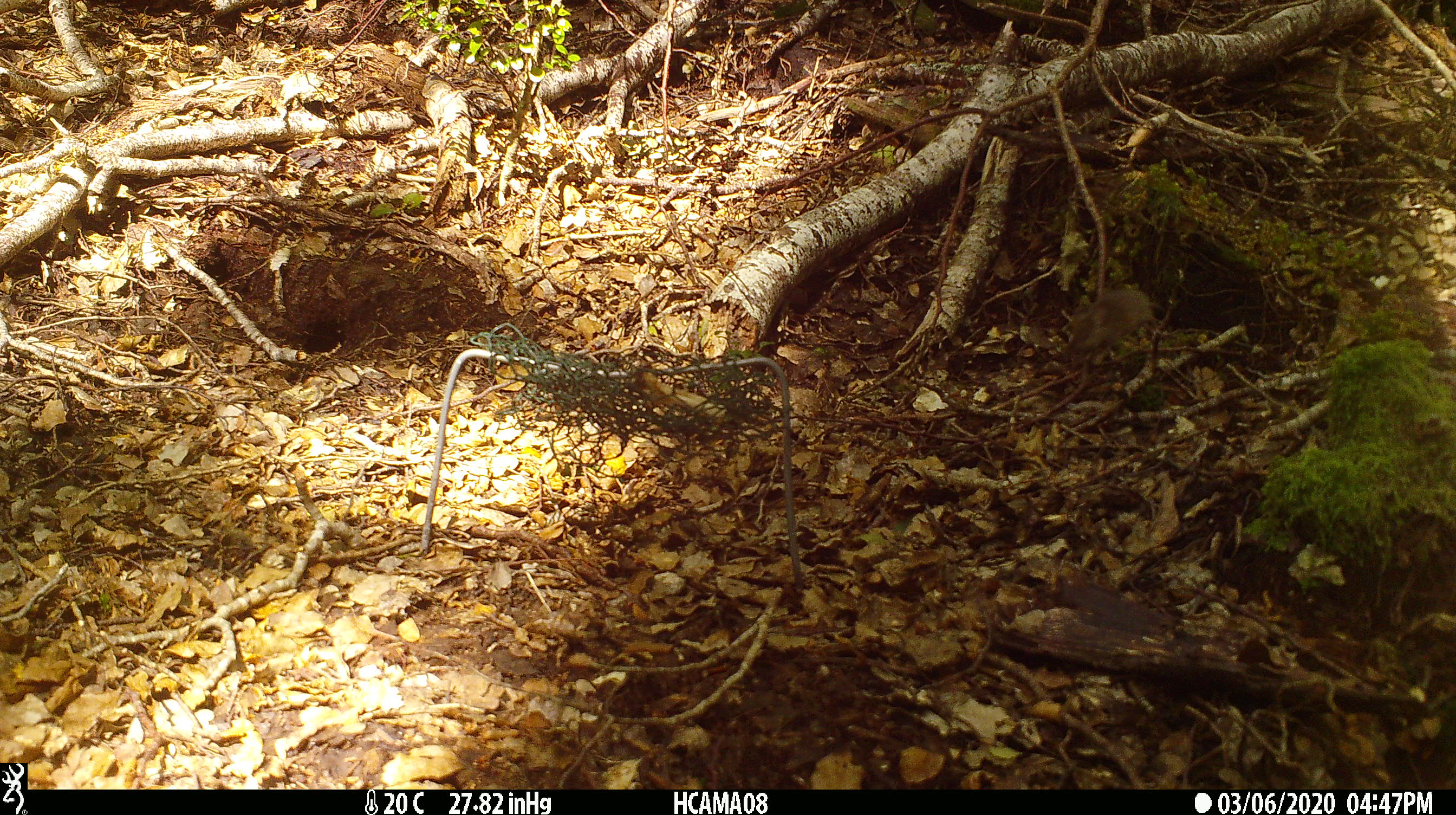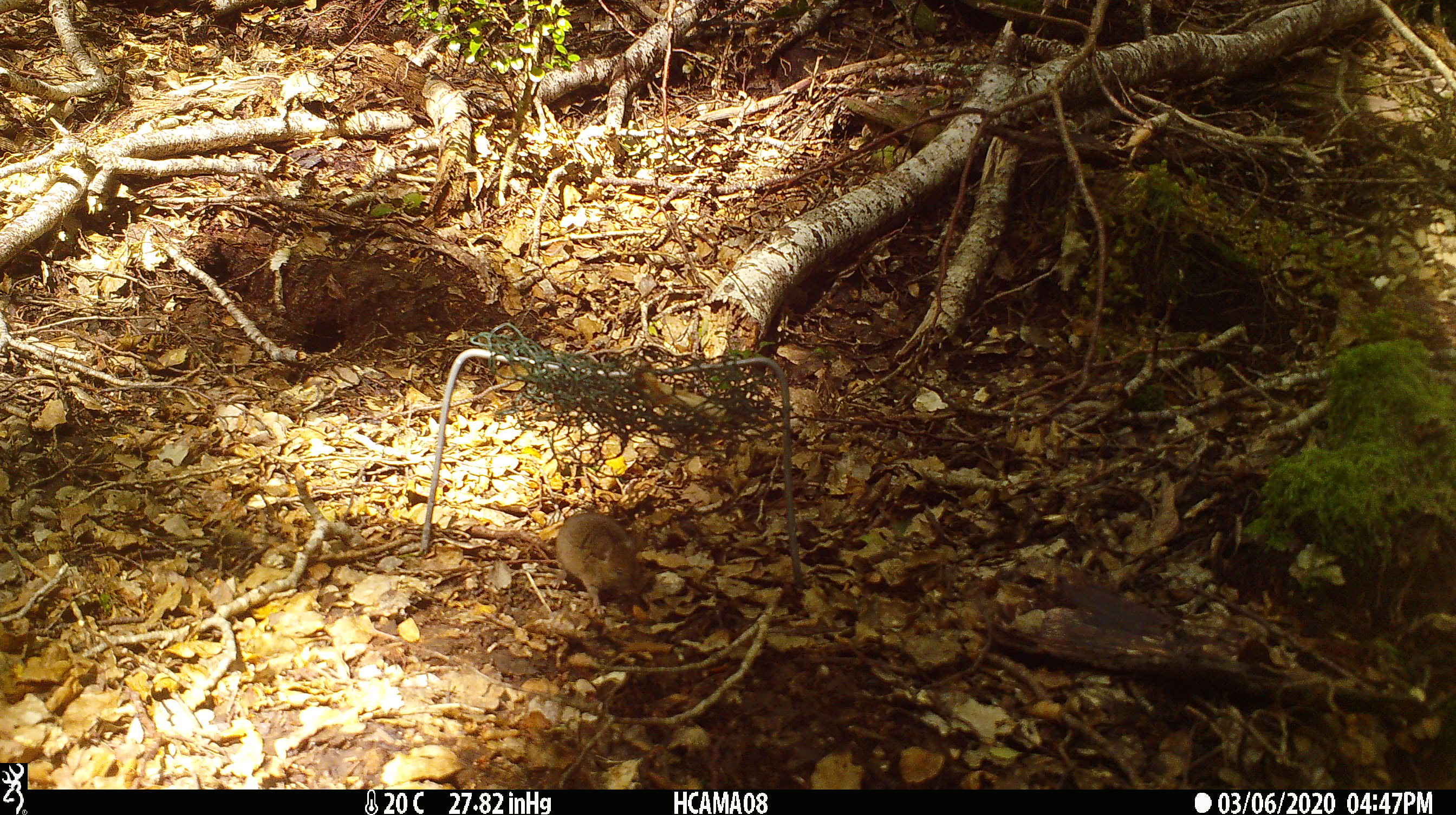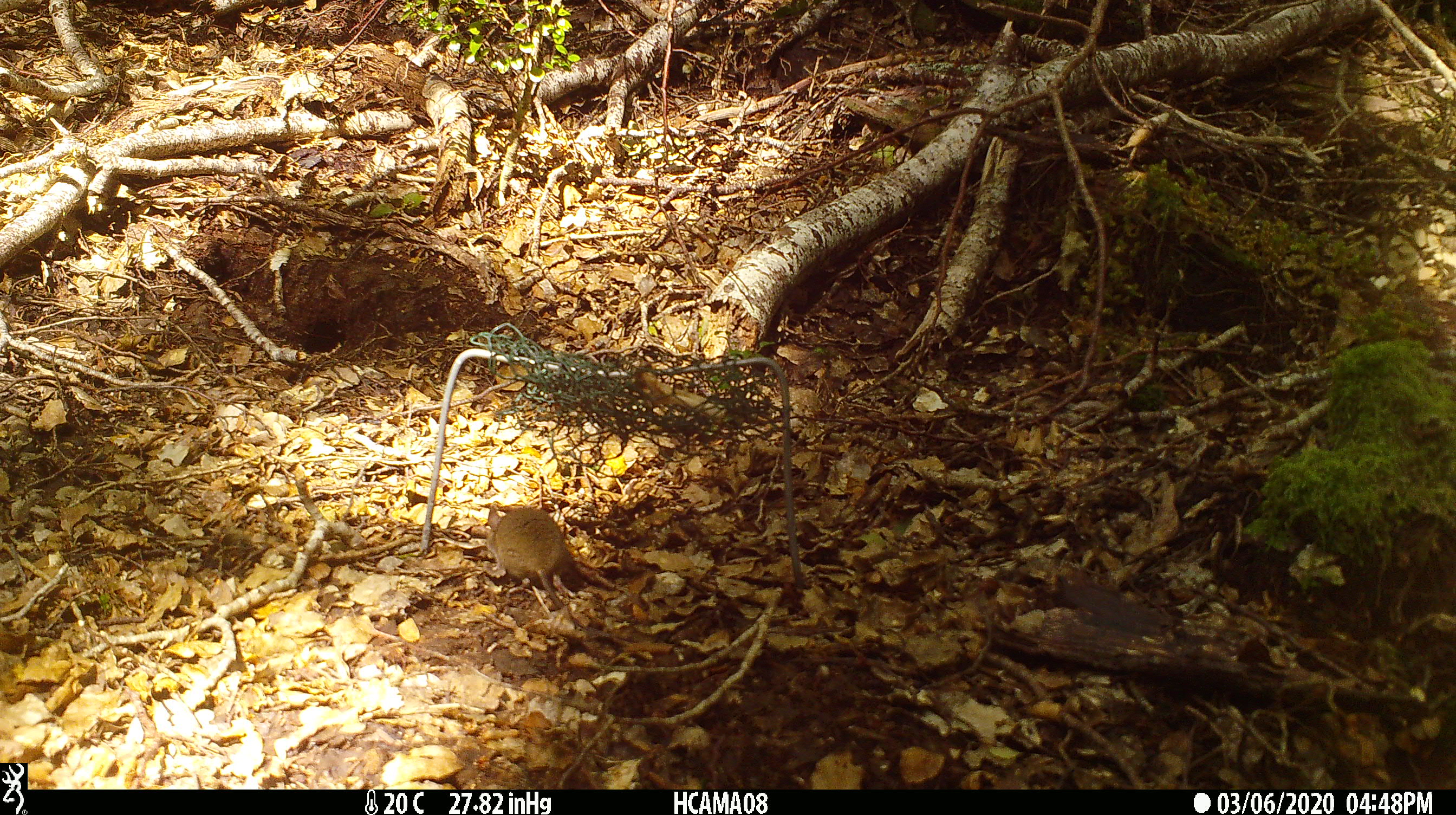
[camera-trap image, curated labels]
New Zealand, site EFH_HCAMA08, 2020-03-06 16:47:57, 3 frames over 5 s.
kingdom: Animalia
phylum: Chordata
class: Mammalia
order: Rodentia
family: Muridae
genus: Mus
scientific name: Mus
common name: mouse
Mouse (Mus).